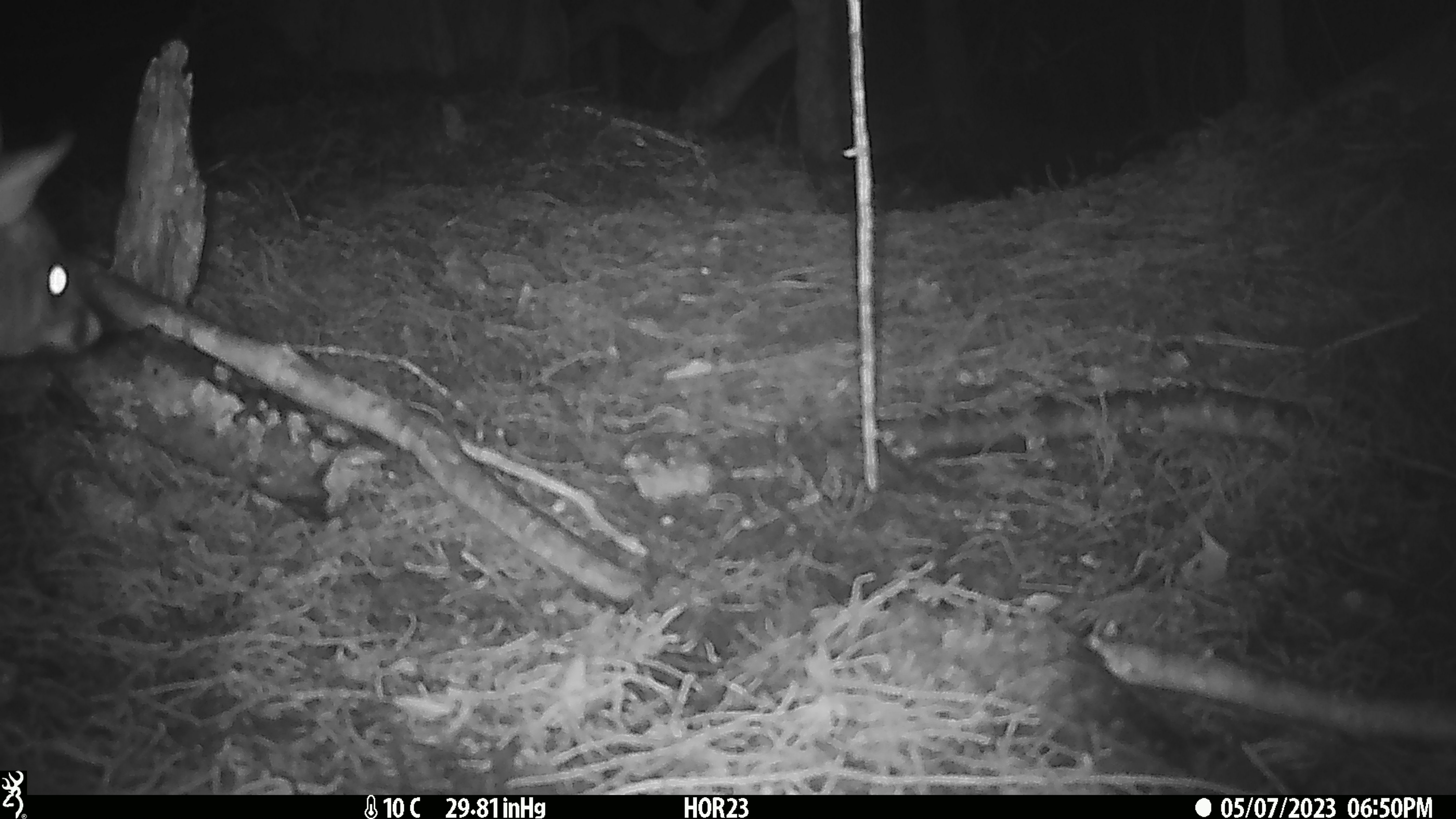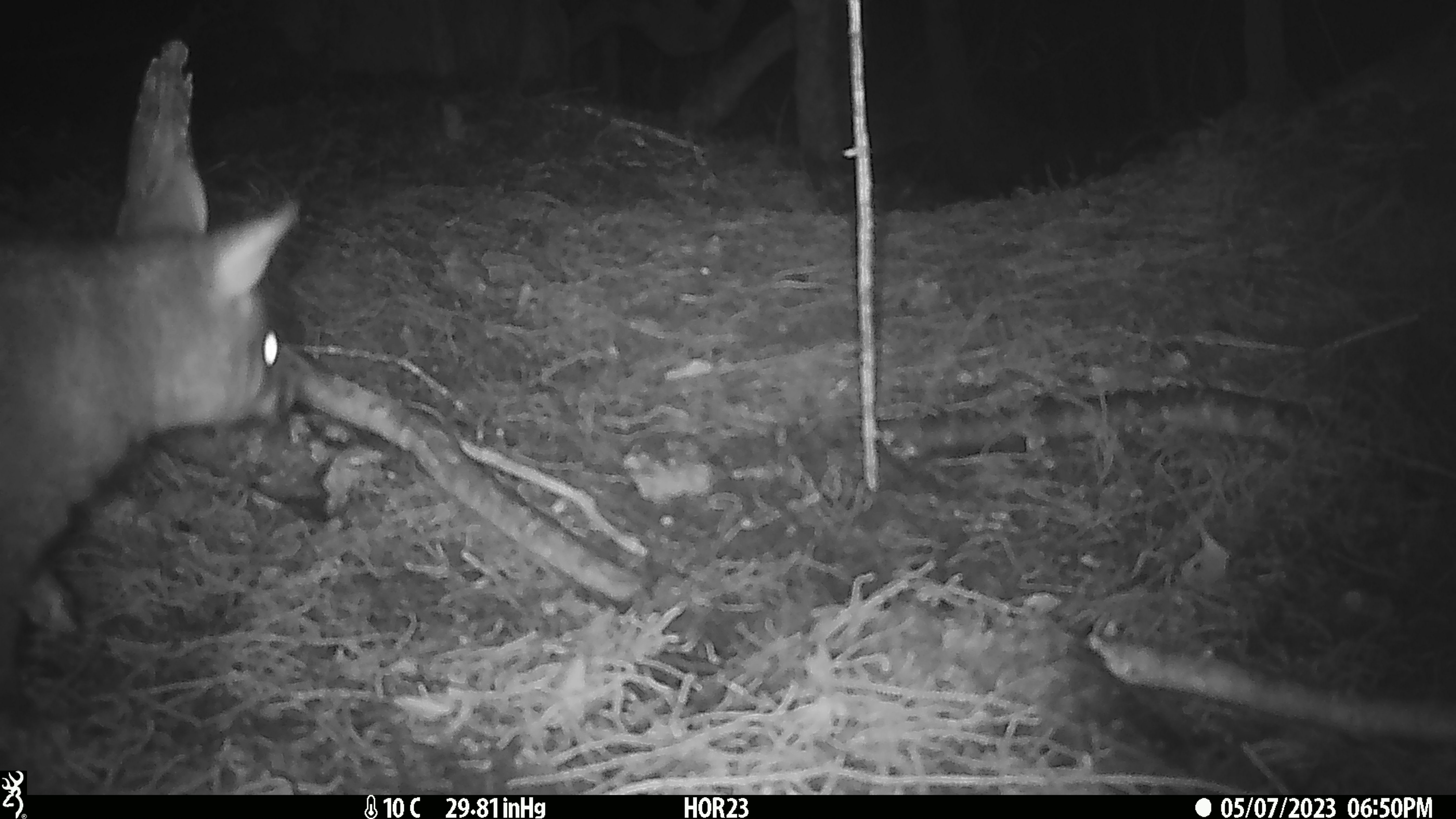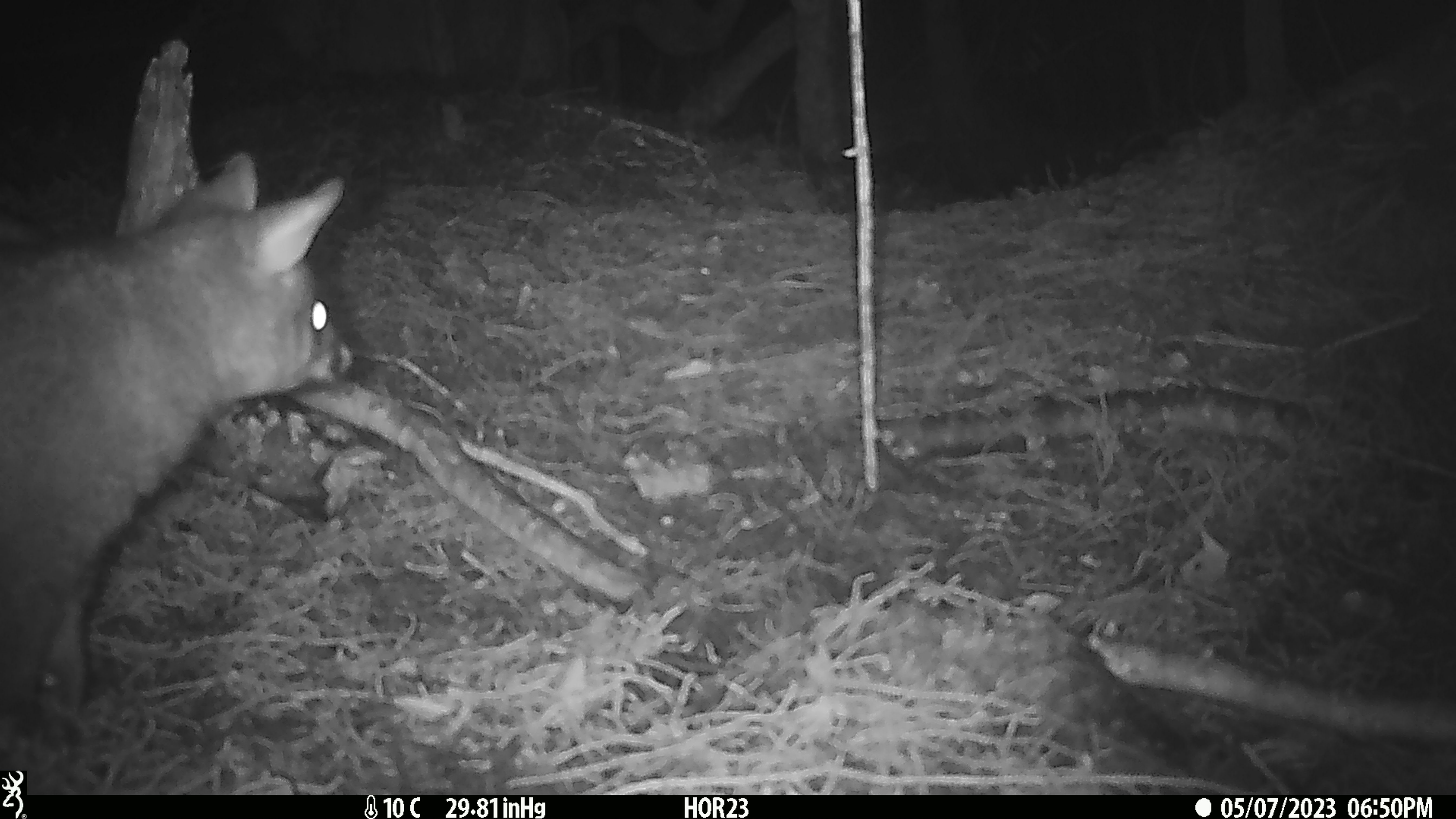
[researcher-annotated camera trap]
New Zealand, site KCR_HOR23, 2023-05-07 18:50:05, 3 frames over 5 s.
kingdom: Animalia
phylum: Chordata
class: Mammalia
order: Diprotodontia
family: Phalangeridae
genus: Trichosurus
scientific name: Trichosurus vulpecula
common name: common brushtail possum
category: possum